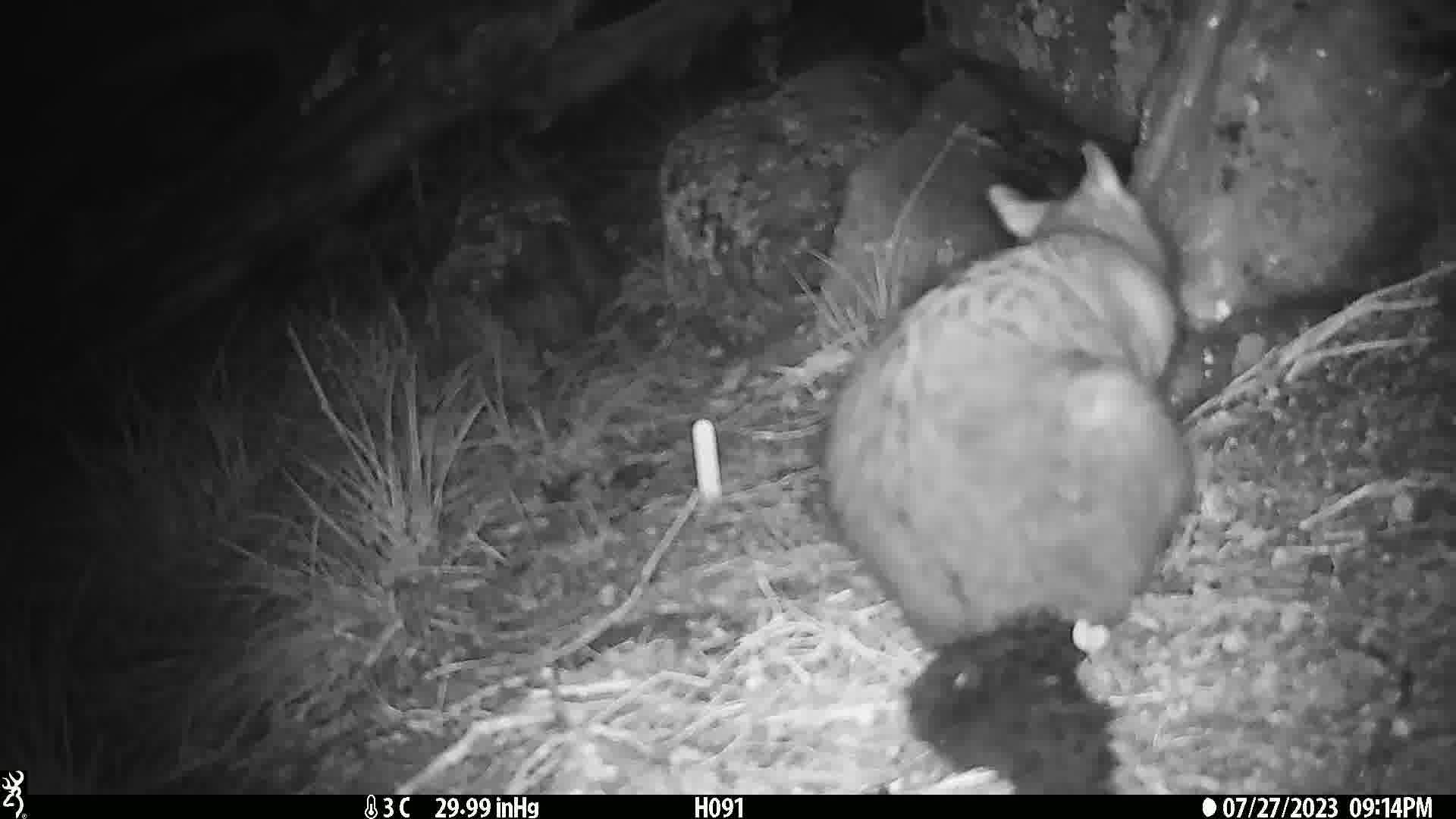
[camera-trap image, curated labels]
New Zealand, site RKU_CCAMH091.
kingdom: Animalia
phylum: Chordata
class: Mammalia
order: Diprotodontia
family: Phalangeridae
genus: Trichosurus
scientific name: Trichosurus vulpecula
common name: common brushtail possum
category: possum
Possum (common brushtail possum) (Trichosurus vulpecula).